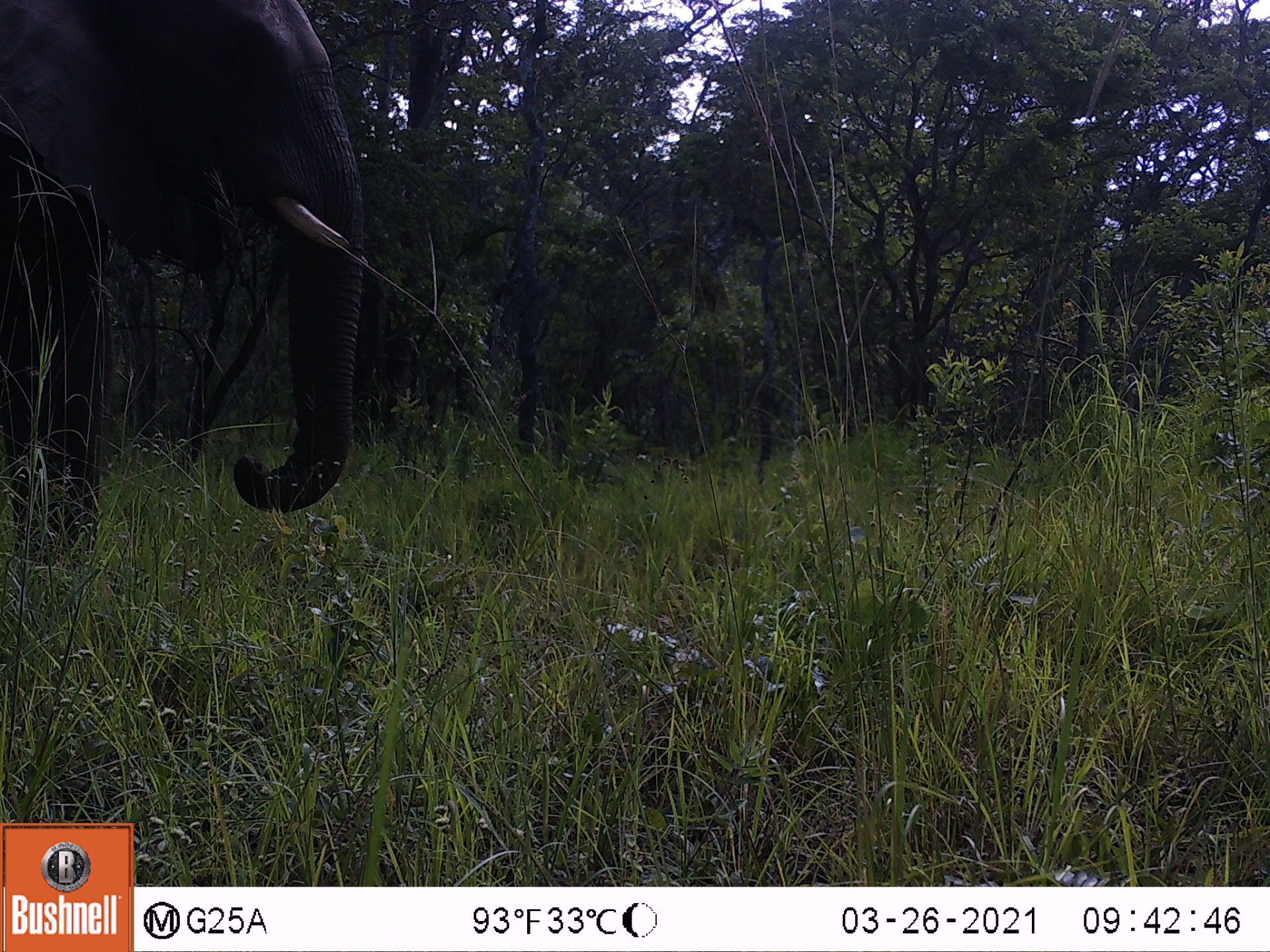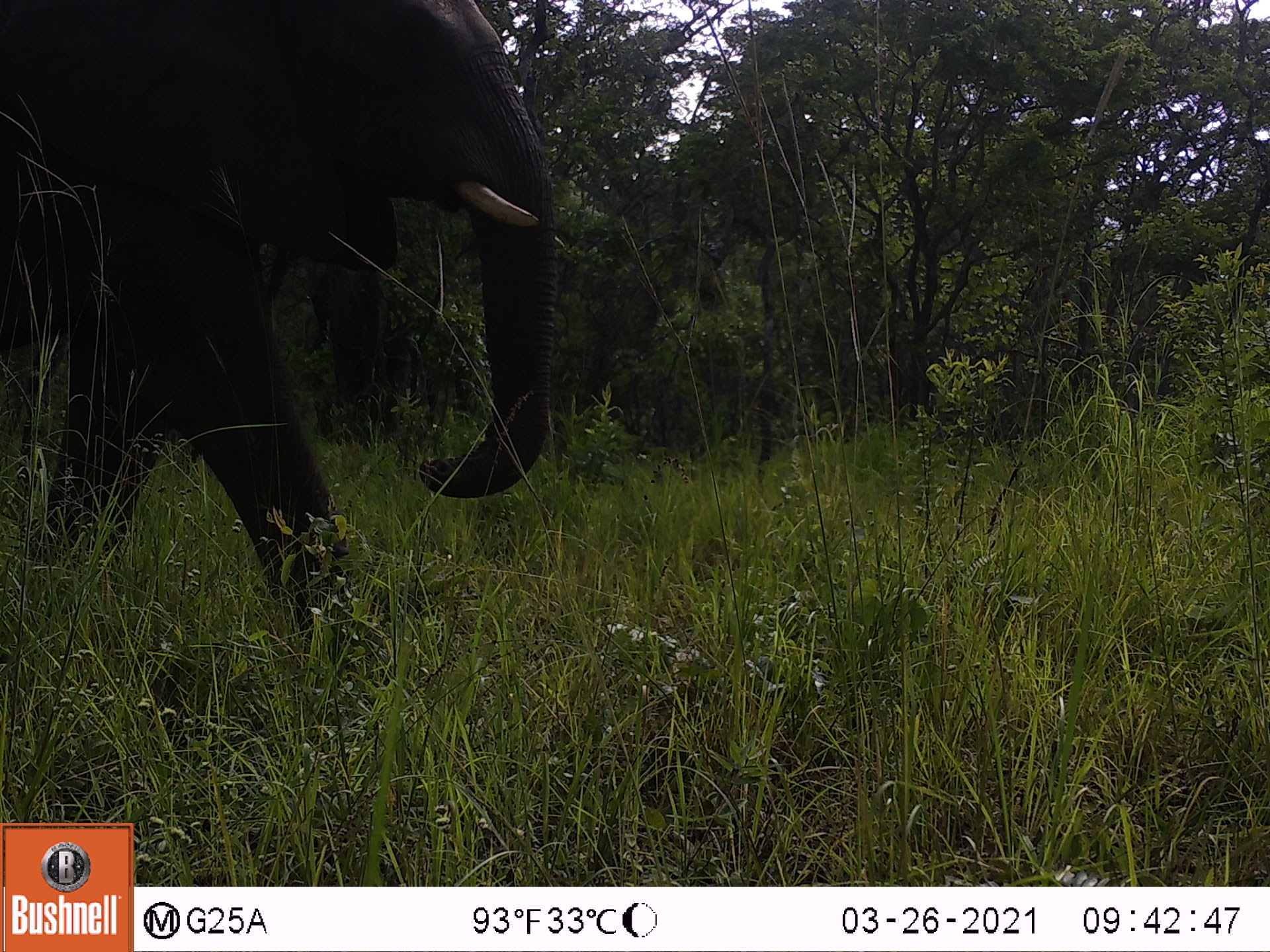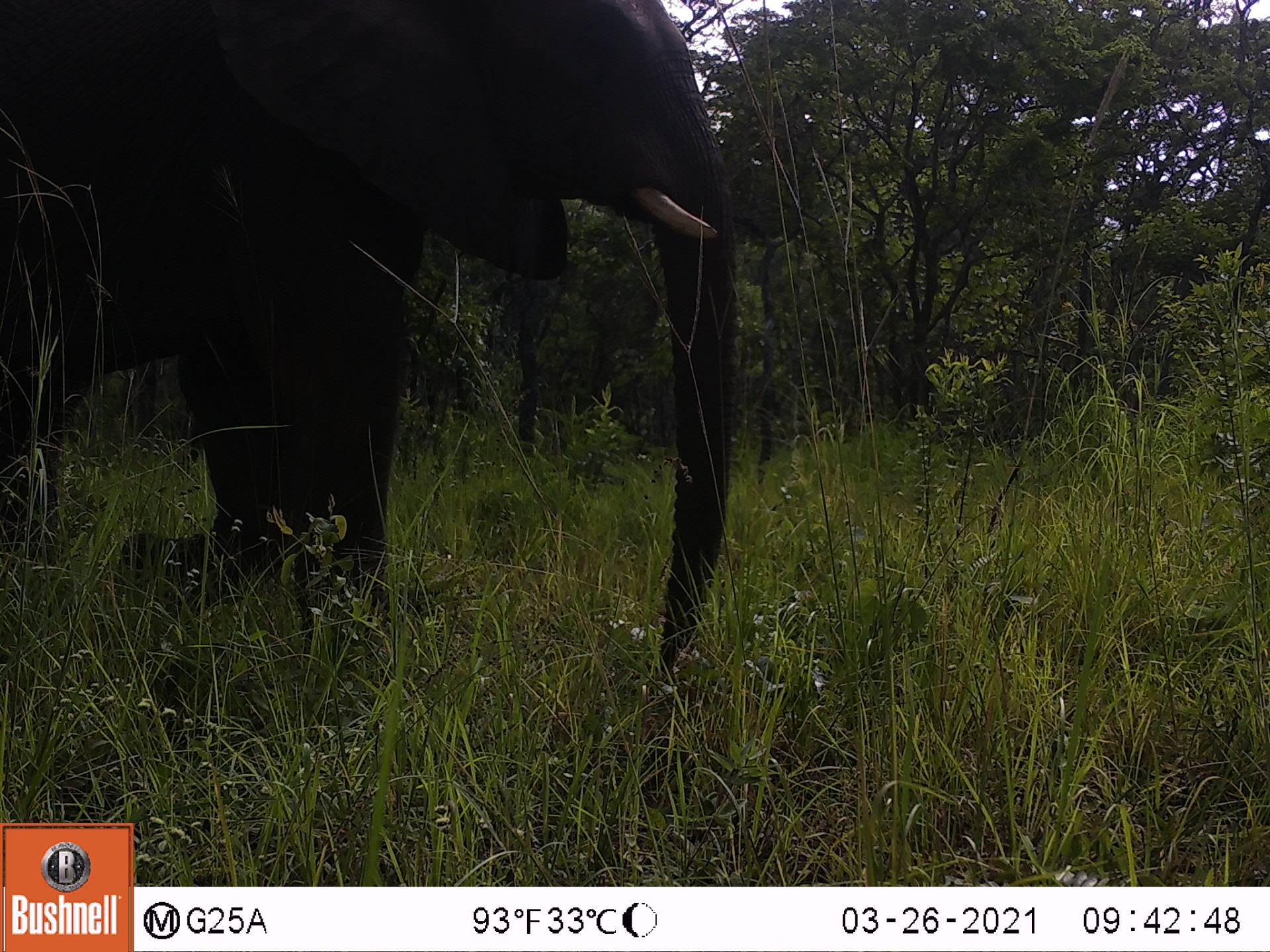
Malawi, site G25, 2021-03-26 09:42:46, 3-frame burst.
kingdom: Animalia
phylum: Chordata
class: Mammalia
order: Proboscidea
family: Elephantidae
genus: Loxodonta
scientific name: Loxodonta africana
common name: african savanna elephant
African savanna elephant (Loxodonta africana), count 1.